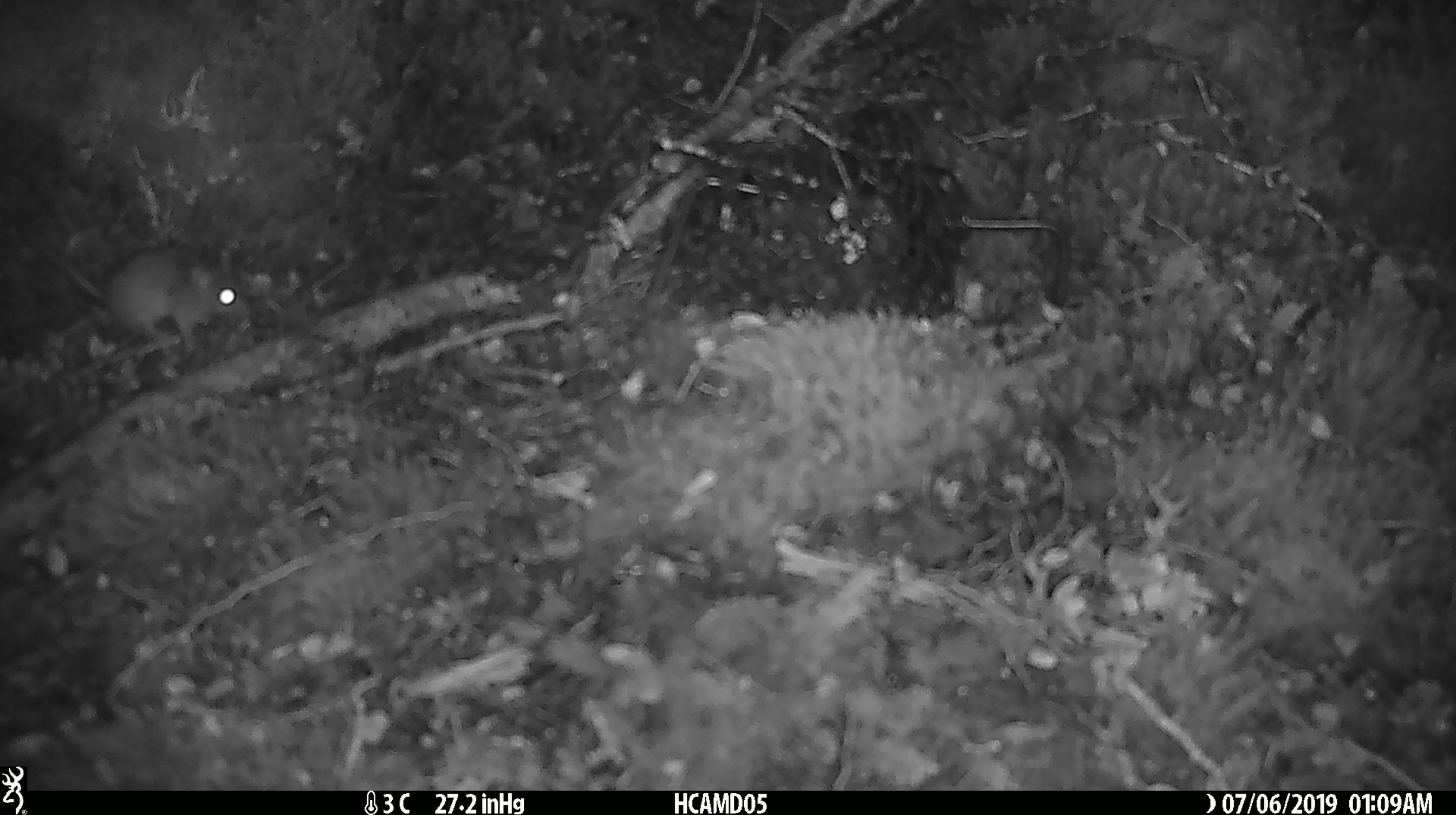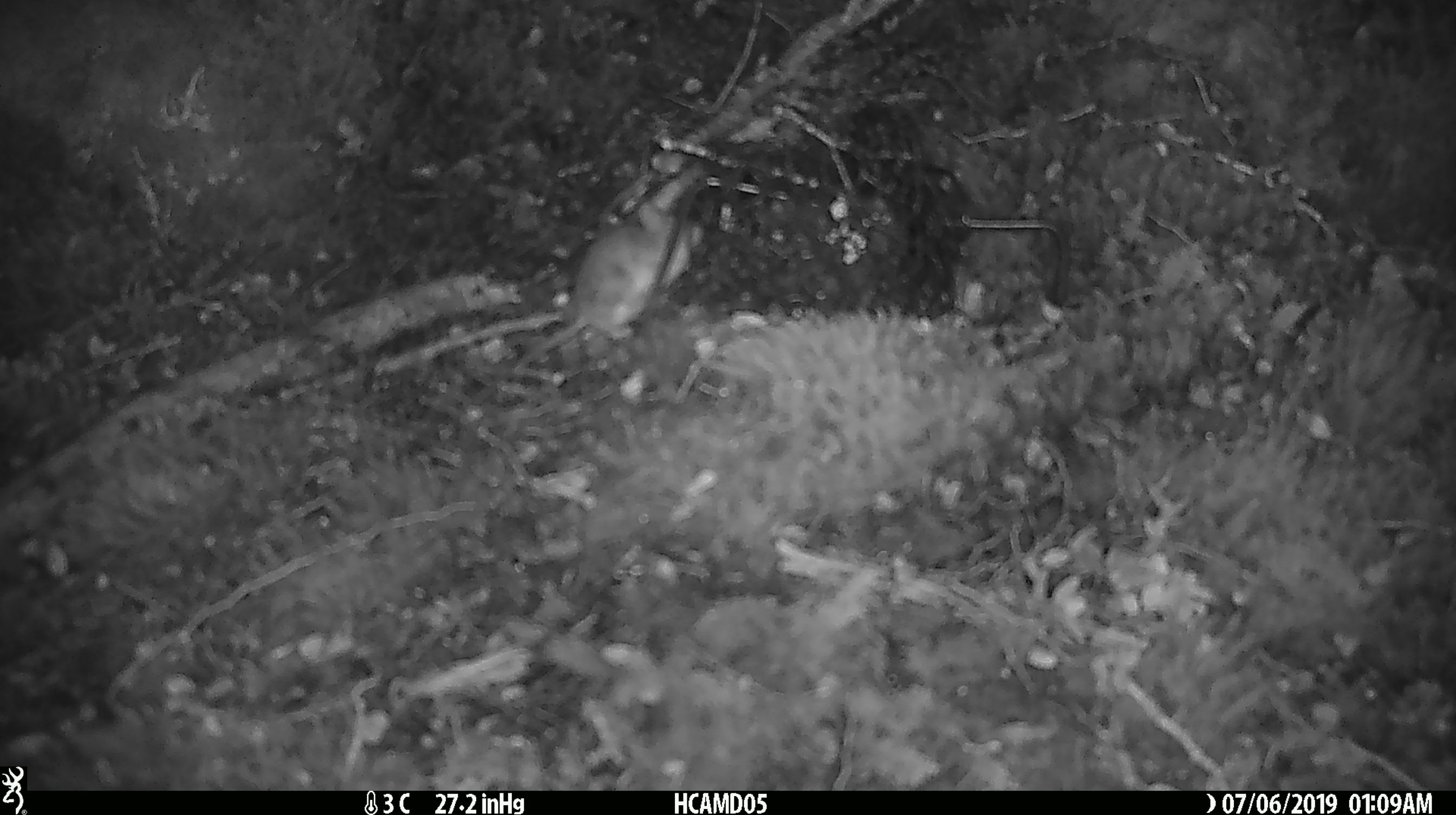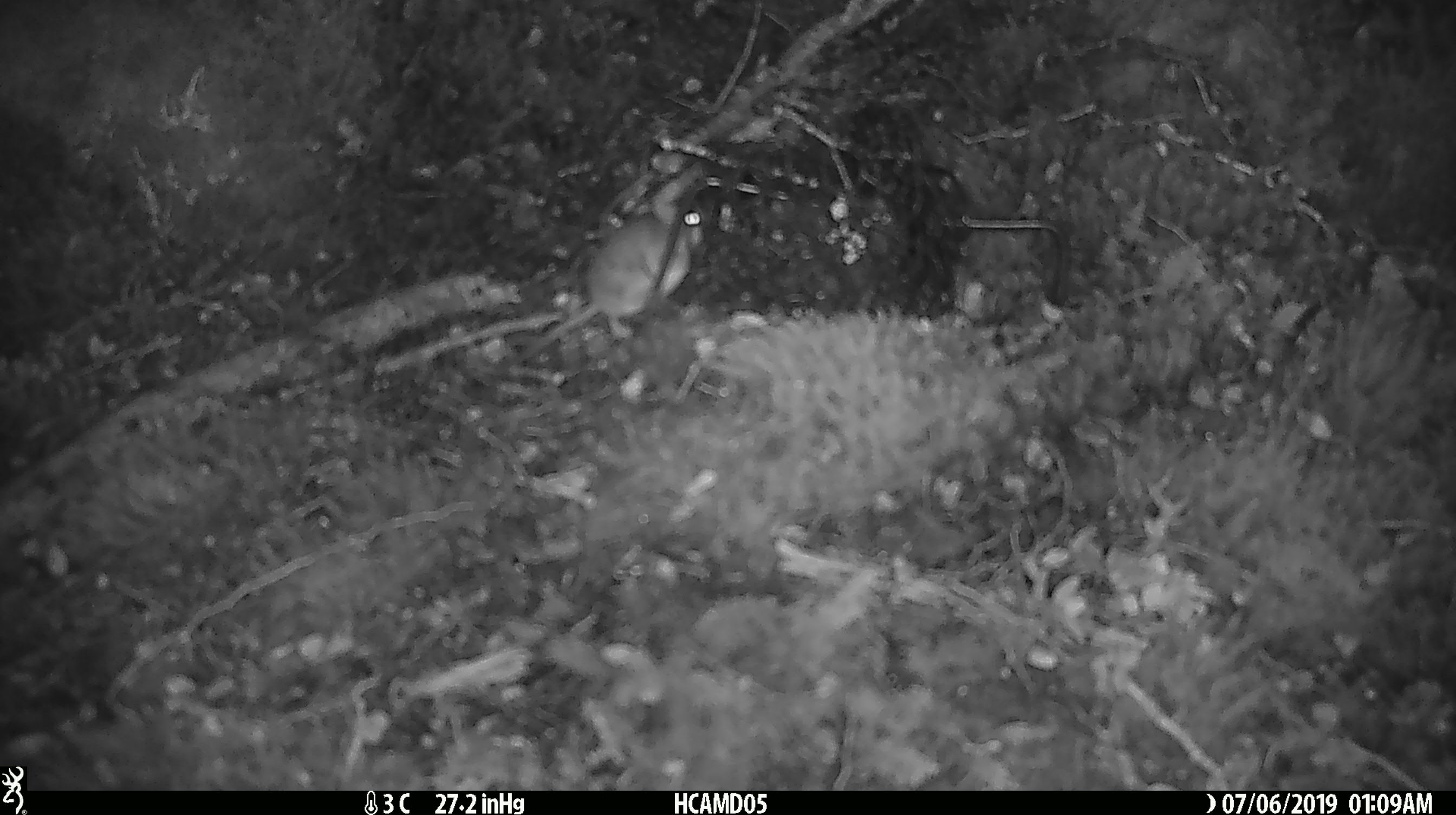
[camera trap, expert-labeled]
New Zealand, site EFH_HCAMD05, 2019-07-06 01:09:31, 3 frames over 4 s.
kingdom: Animalia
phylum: Chordata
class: Mammalia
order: Rodentia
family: Muridae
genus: Mus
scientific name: Mus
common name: mouse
Mouse (Mus).